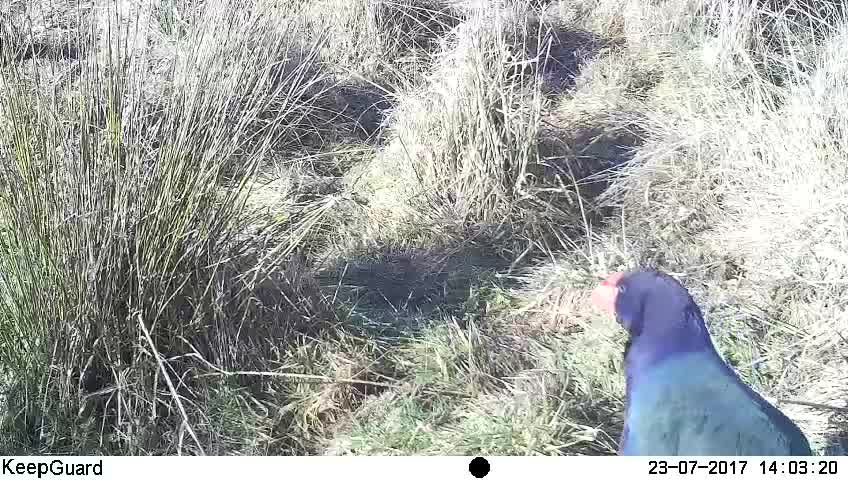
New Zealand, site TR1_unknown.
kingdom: Animalia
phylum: Chordata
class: Aves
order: Gruiformes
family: Rallidae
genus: Porphyrio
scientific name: Porphyrio mantelli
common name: takahe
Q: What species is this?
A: Takahe (Porphyrio mantelli).